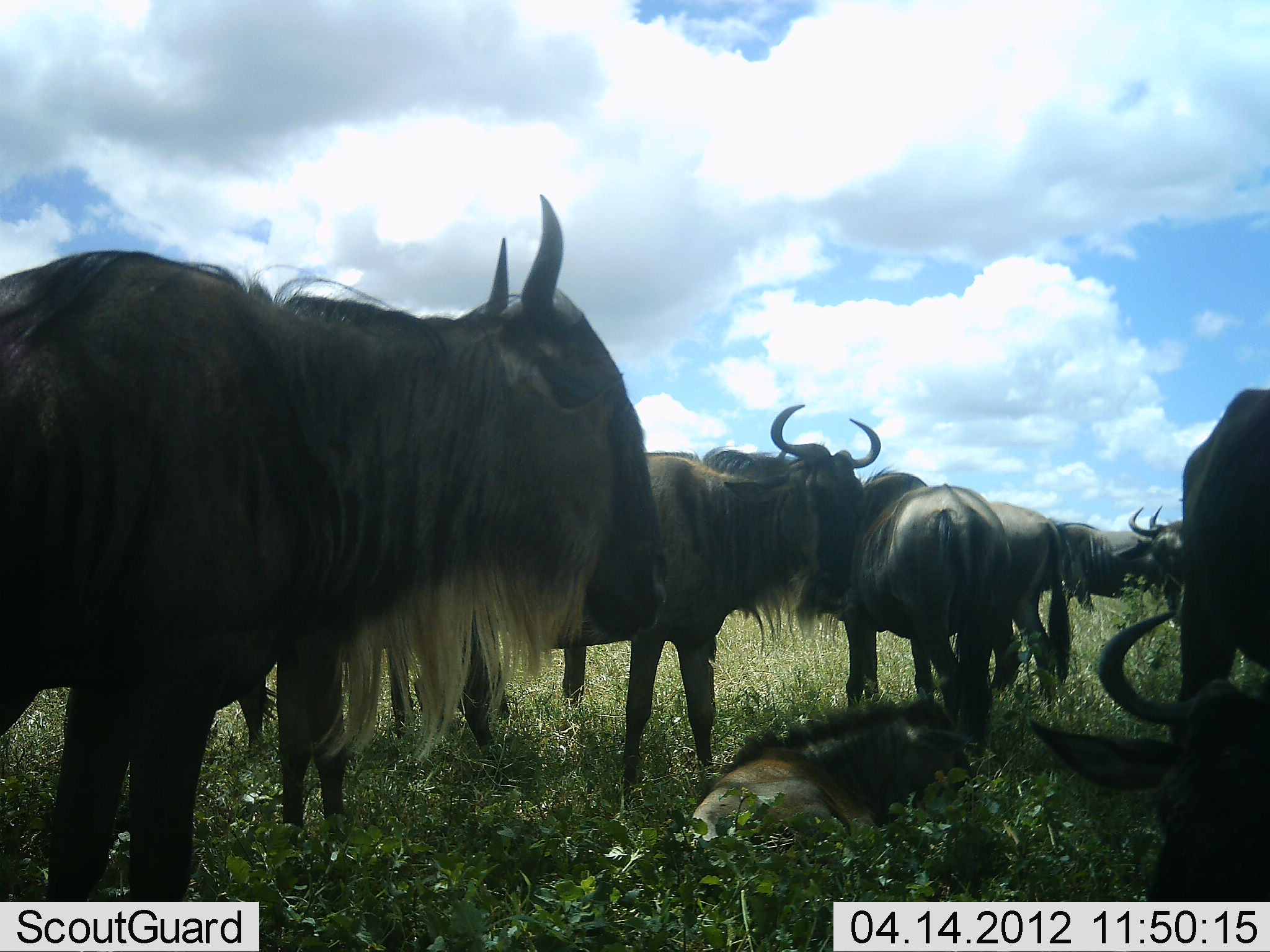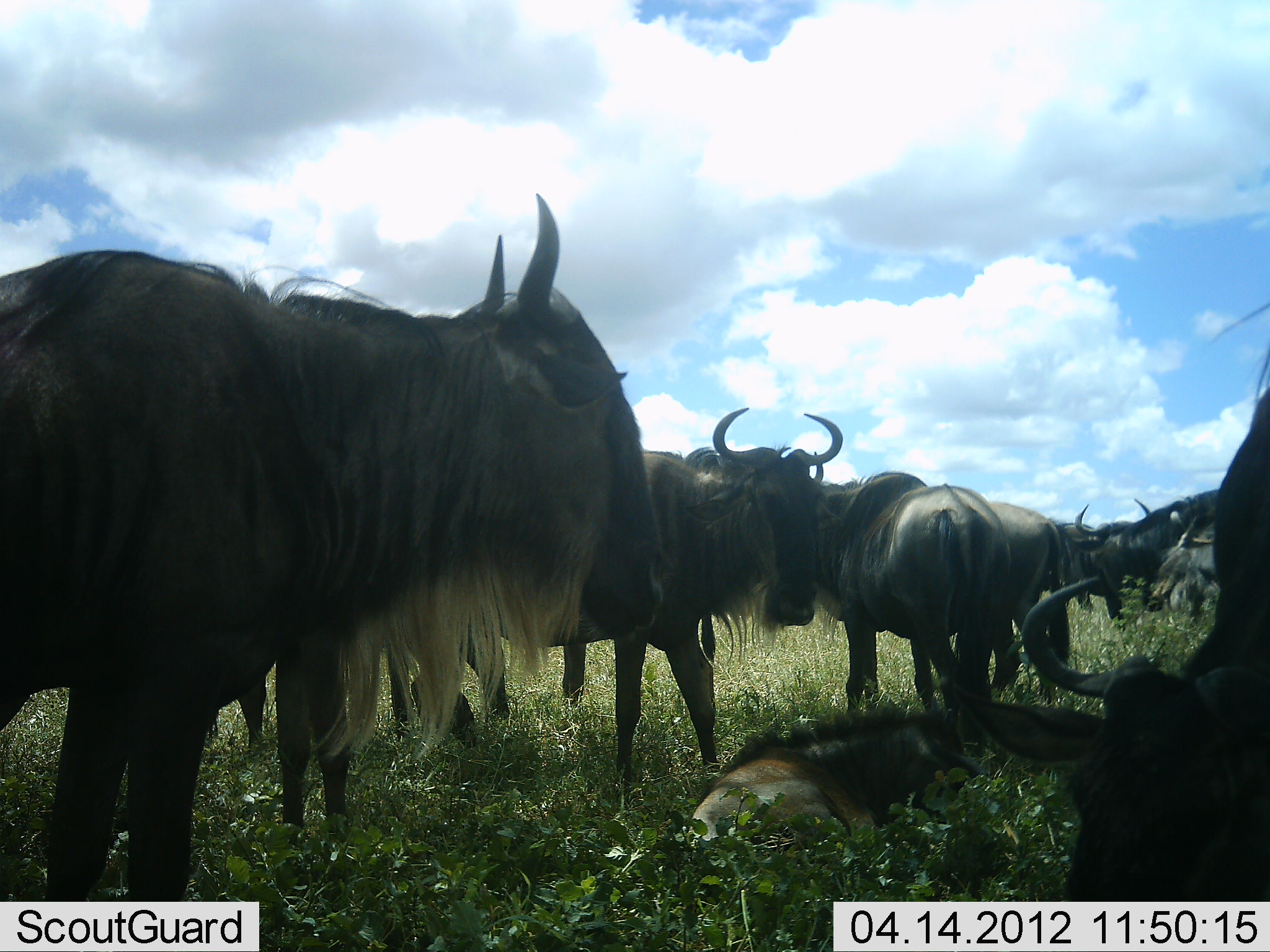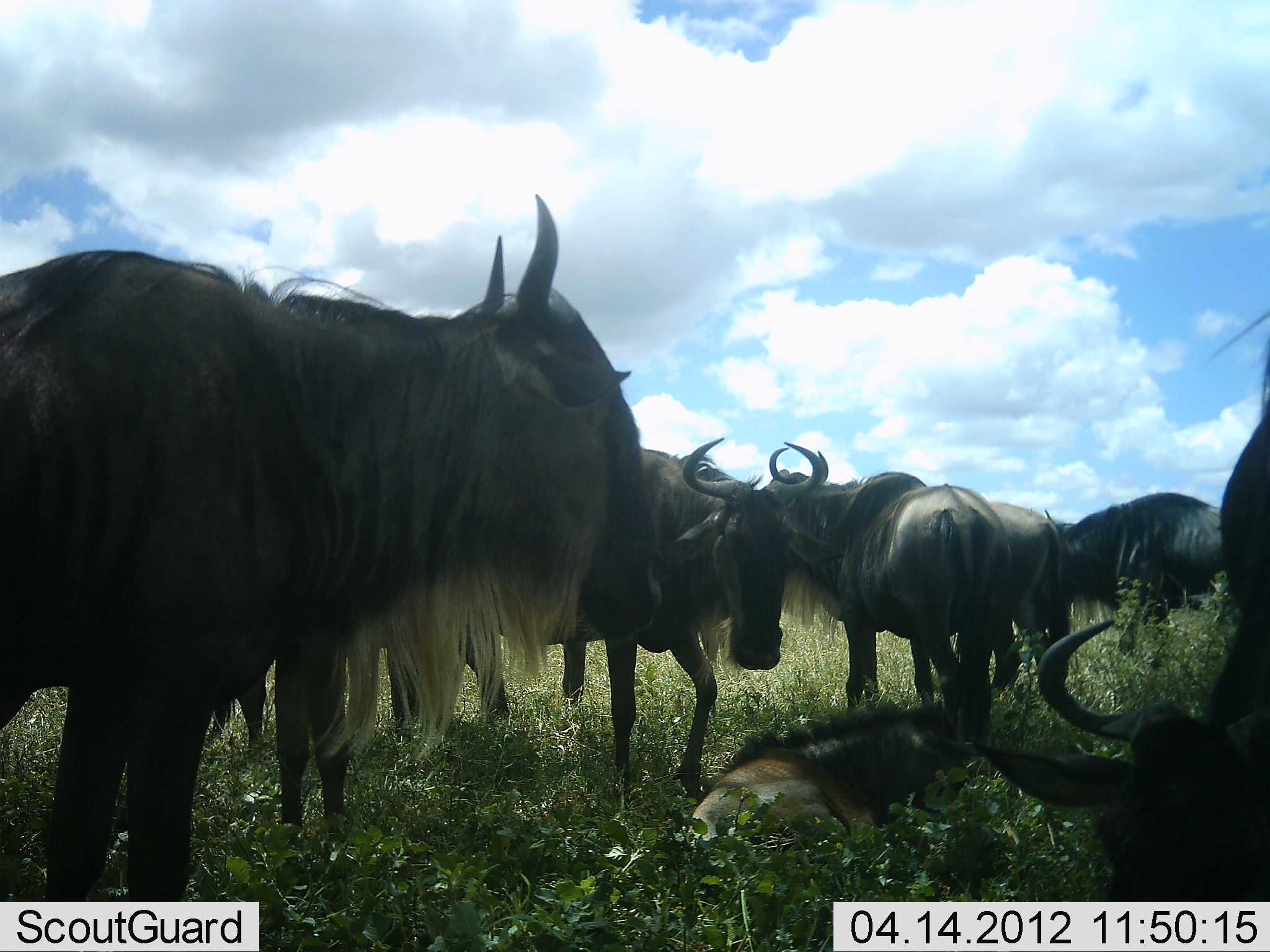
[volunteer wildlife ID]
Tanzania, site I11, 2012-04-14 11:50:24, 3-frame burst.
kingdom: Animalia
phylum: Chordata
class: Mammalia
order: Artiodactyla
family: Bovidae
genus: Connochaetes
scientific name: Connochaetes taurinus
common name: blue wildebeest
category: wildebeest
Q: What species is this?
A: Wildebeest (blue wildebeest) (Connochaetes taurinus).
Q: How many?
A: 10.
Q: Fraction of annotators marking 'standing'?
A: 91%.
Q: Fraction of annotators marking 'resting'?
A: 83%.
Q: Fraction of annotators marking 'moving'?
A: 30%.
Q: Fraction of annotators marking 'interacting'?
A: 17%.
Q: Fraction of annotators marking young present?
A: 48%.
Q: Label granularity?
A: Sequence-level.